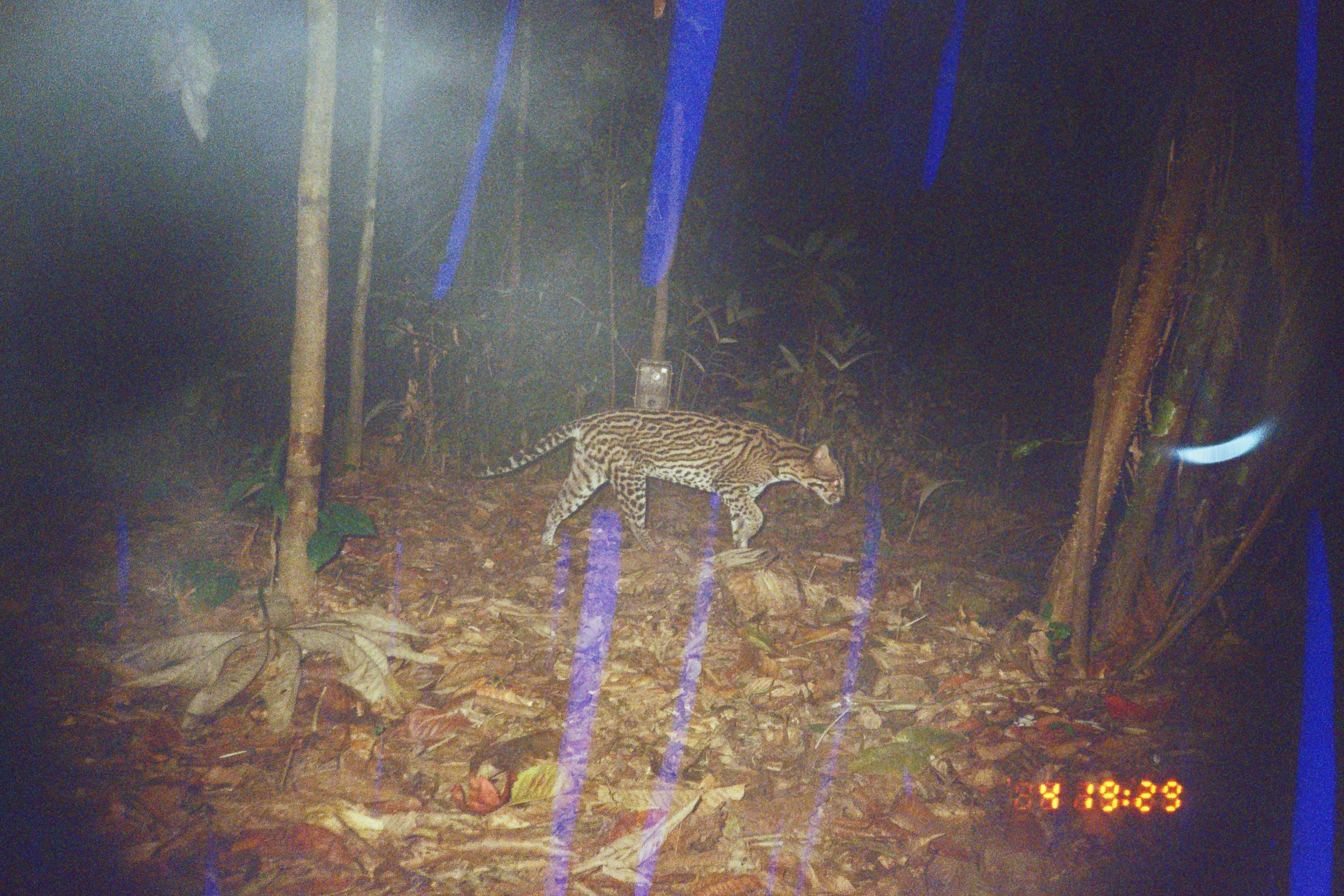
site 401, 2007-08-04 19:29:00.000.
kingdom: Animalia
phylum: Chordata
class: Mammalia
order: Carnivora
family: Felidae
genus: Leopardus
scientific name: Leopardus pardalis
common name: ocelot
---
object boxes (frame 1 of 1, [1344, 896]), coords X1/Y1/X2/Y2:
leopardus pardalis: 468/406/847/556